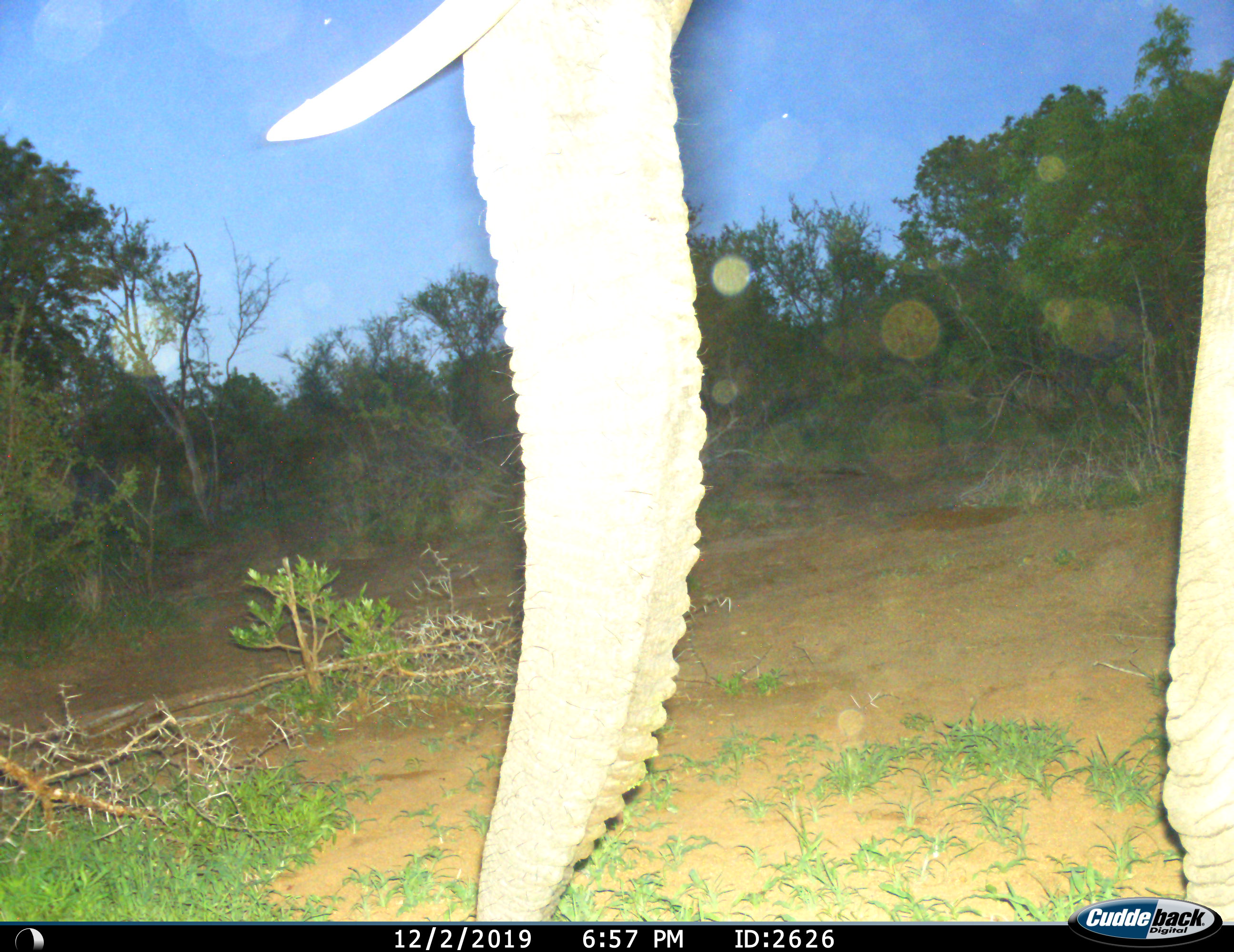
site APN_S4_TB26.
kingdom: Animalia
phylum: Chordata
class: Mammalia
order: Proboscidea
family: Elephantidae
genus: Loxodonta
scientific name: Loxodonta africana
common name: african bush elephant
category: elephant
Elephant (african bush elephant) (Loxodonta africana), count 1. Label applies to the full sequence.